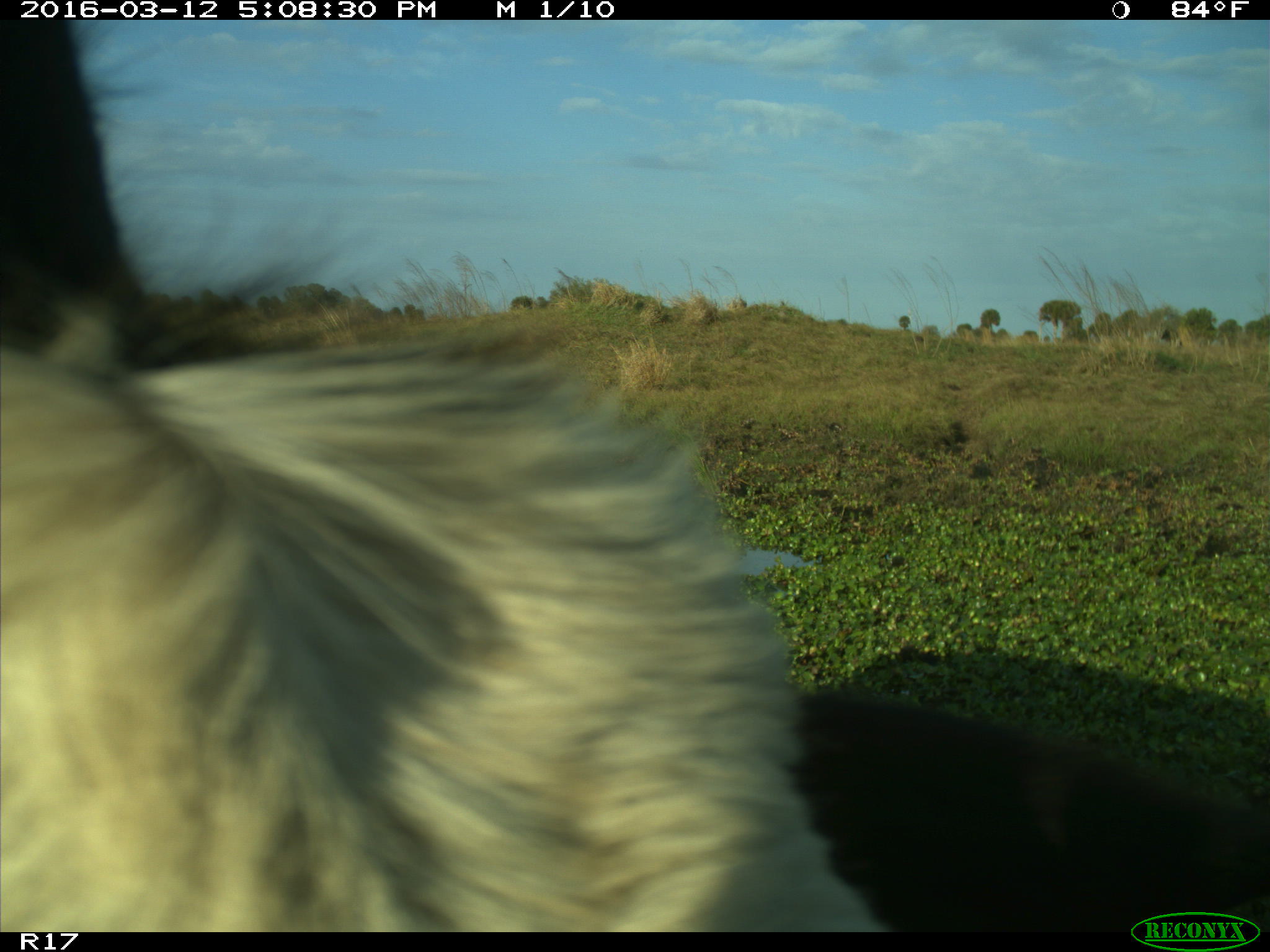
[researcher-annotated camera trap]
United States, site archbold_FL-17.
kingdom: Animalia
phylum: Chordata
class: Mammalia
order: Artiodactyla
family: Bovidae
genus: Bos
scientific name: Bos taurus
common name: domestic cow